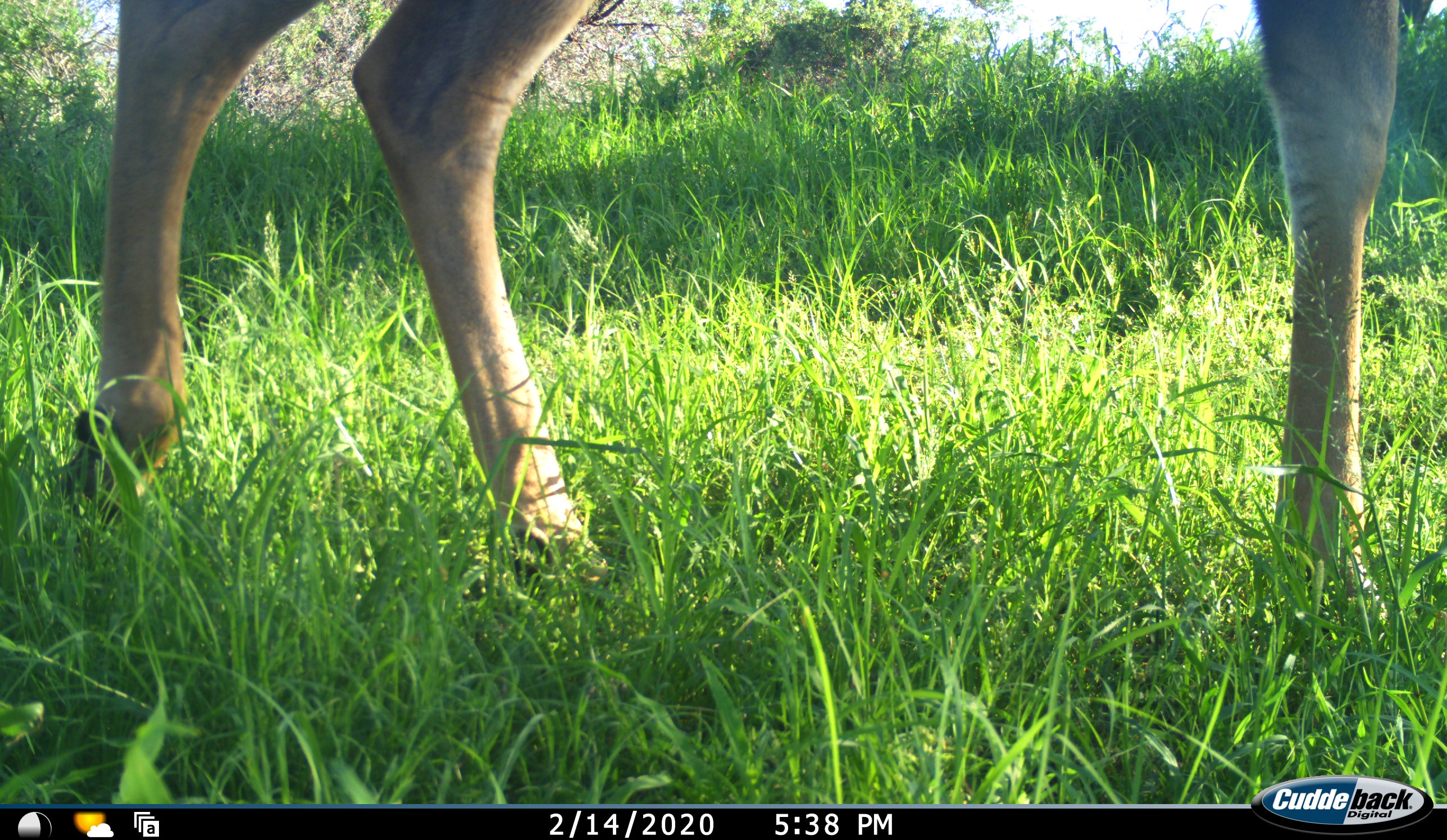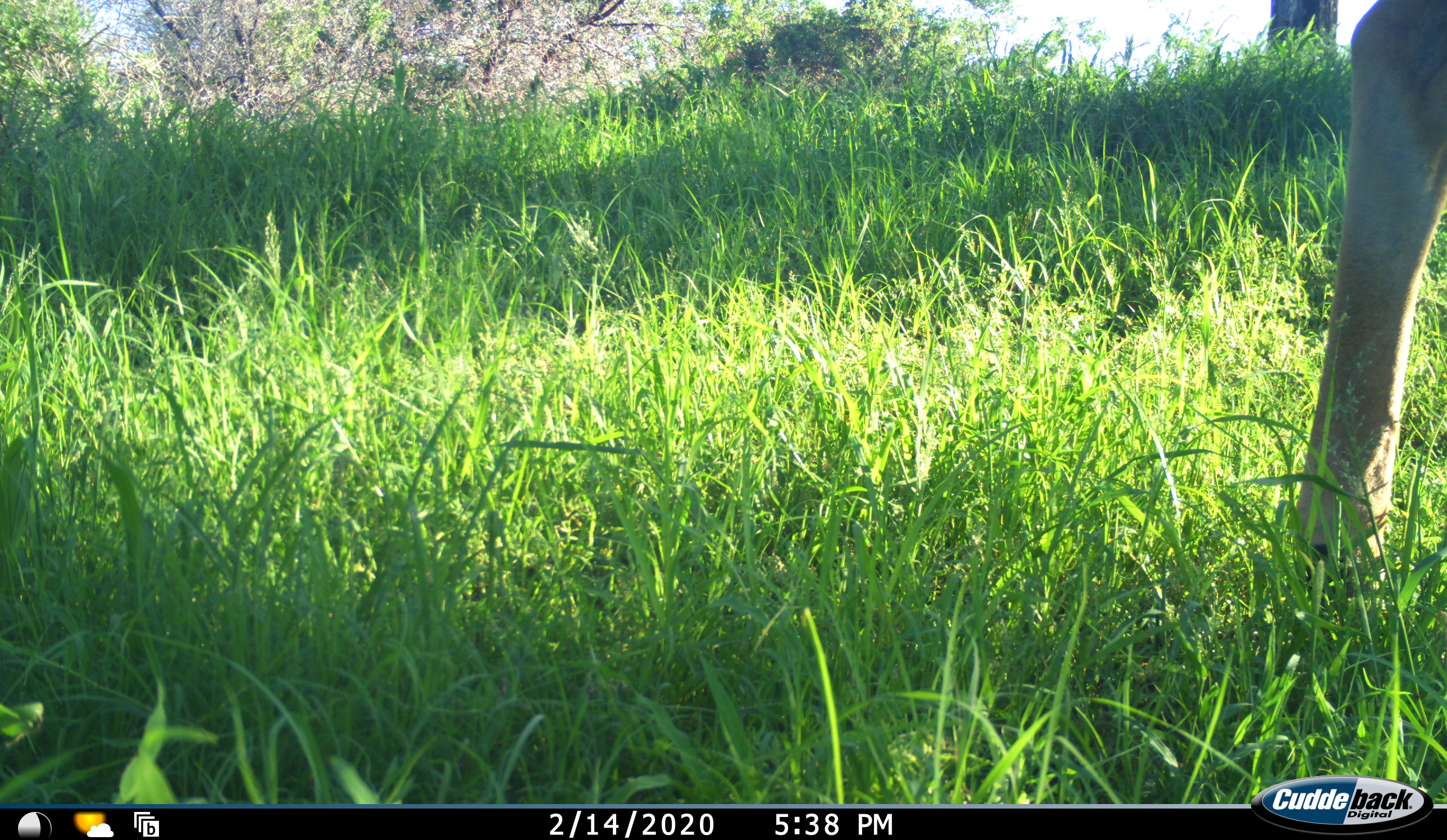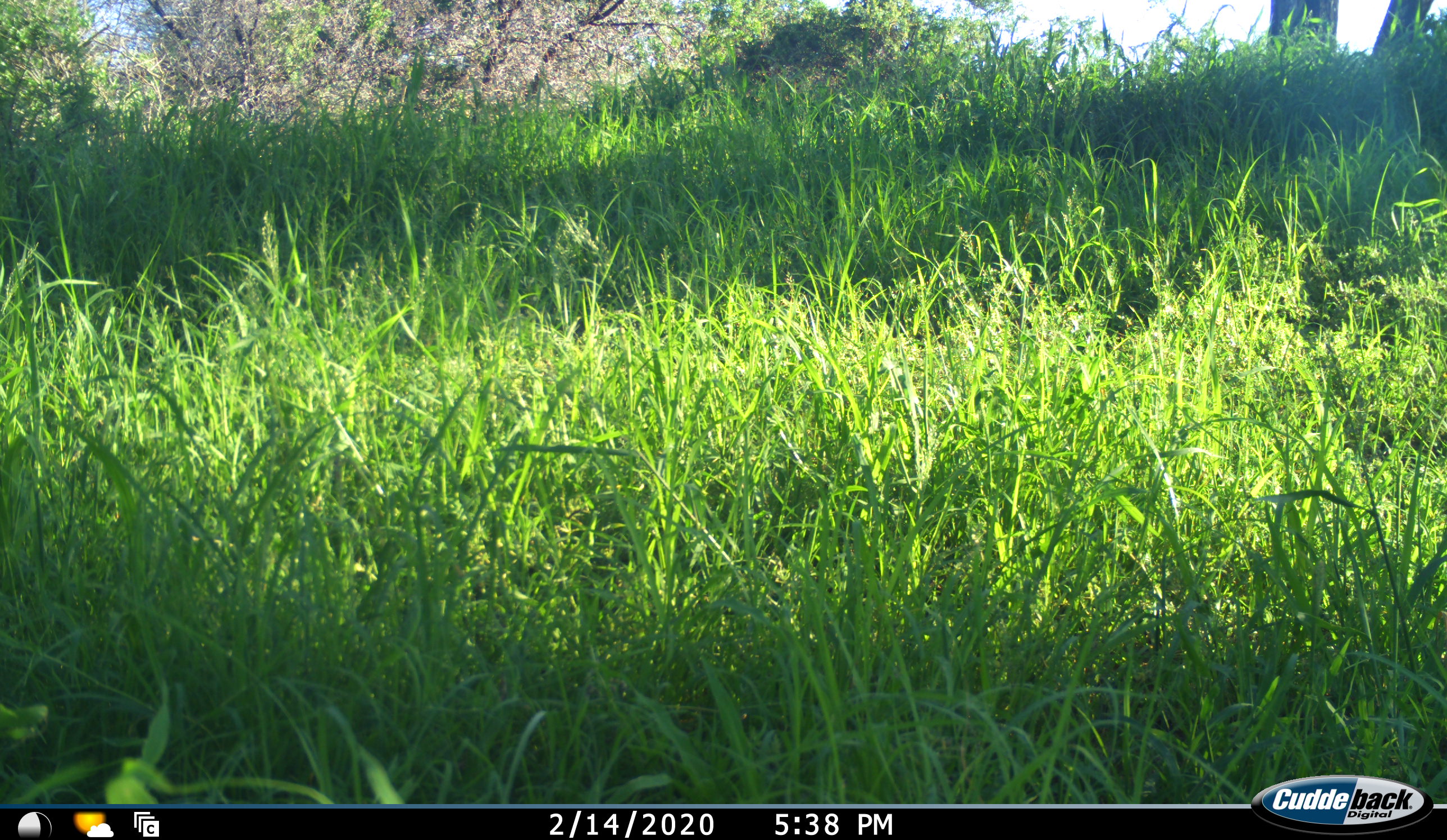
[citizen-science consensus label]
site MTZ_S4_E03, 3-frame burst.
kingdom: Animalia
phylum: Chordata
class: Mammalia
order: Artiodactyla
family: Bovidae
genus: Tragelaphus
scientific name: Tragelaphus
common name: kudu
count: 1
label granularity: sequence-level